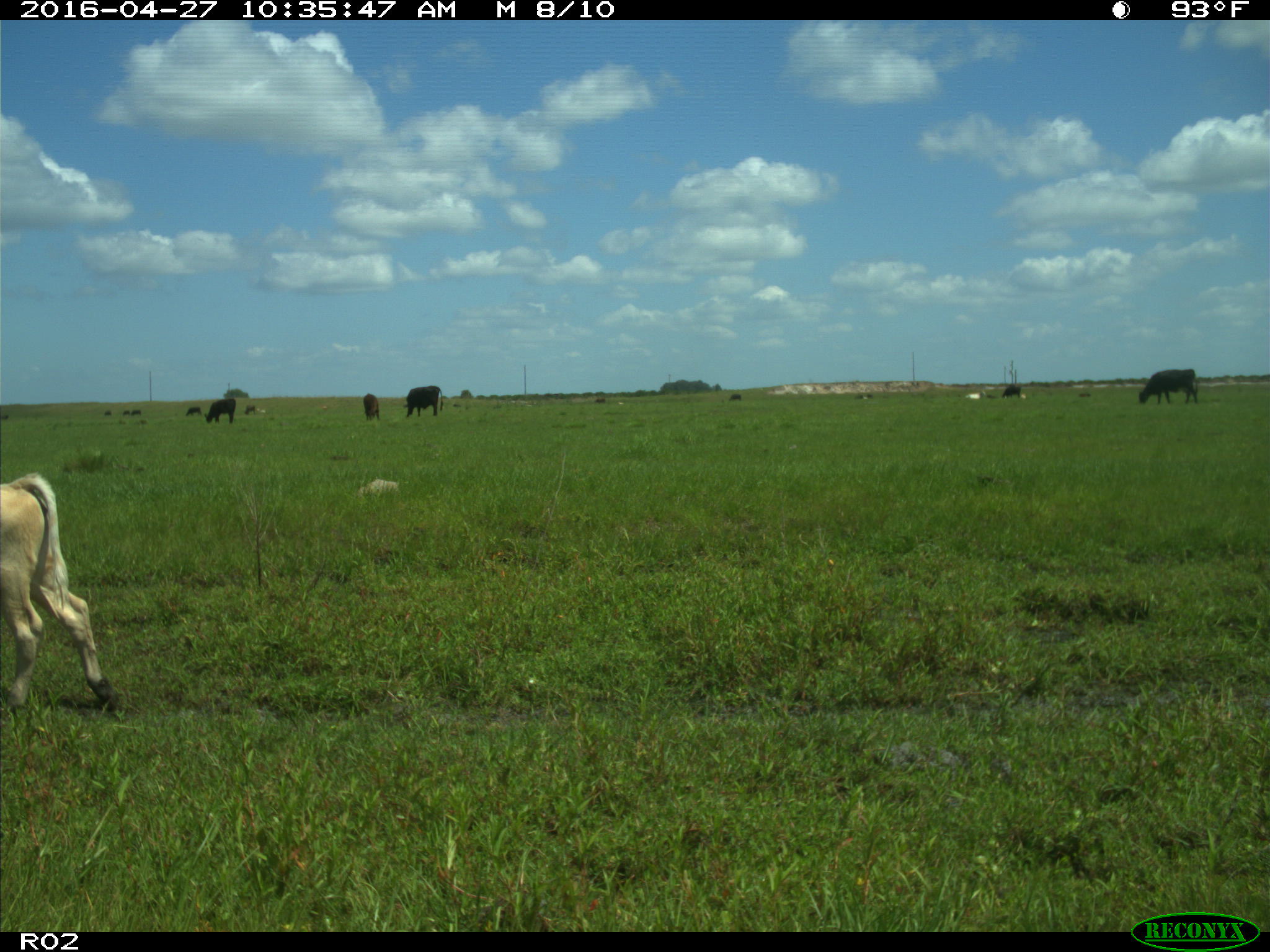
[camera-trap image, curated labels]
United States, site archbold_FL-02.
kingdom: Animalia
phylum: Chordata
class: Mammalia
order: Artiodactyla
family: Bovidae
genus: Bos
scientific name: Bos taurus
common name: domestic cow